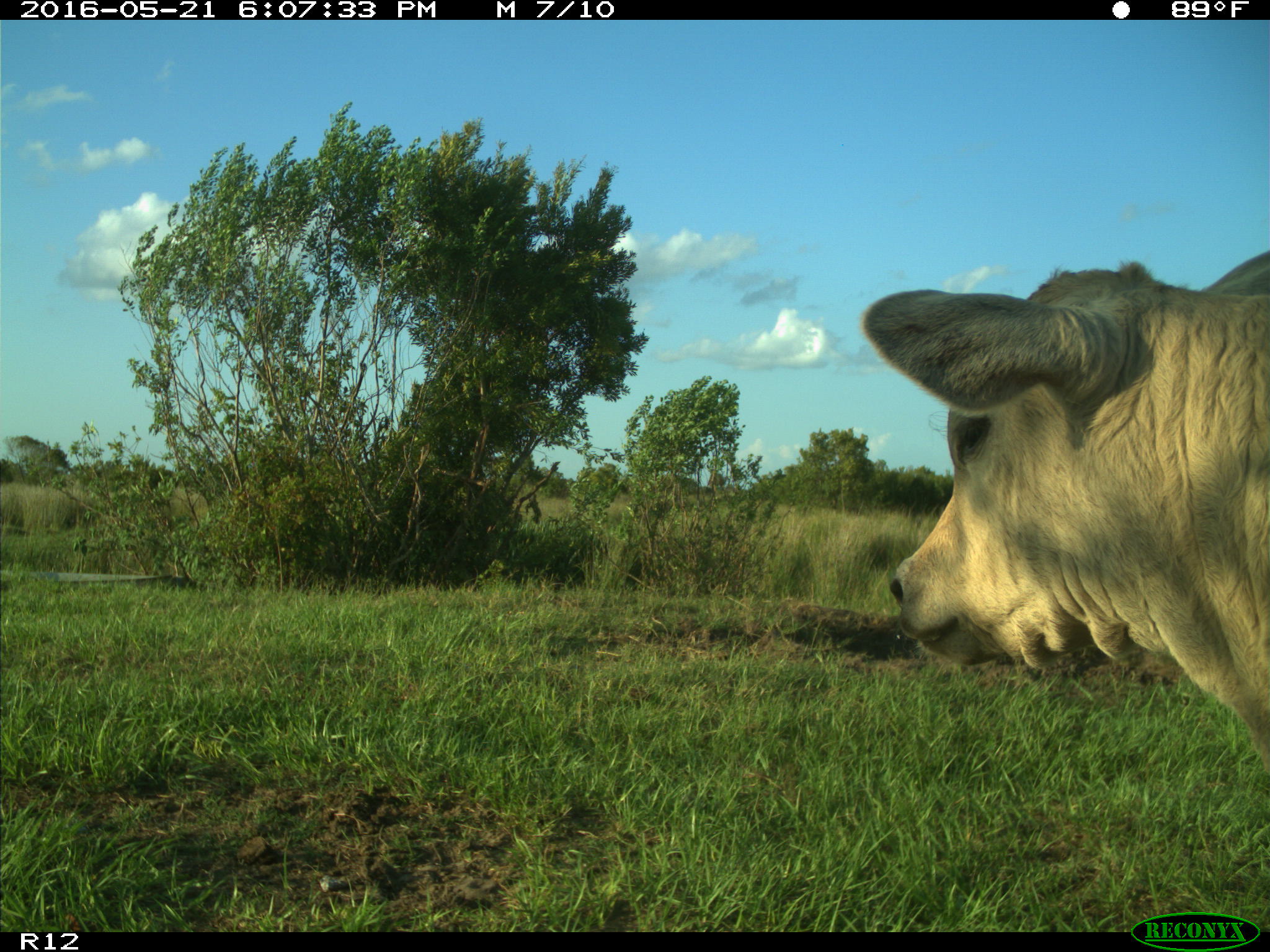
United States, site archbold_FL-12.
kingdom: Animalia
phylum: Chordata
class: Mammalia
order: Artiodactyla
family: Bovidae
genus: Bos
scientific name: Bos taurus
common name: domestic cow